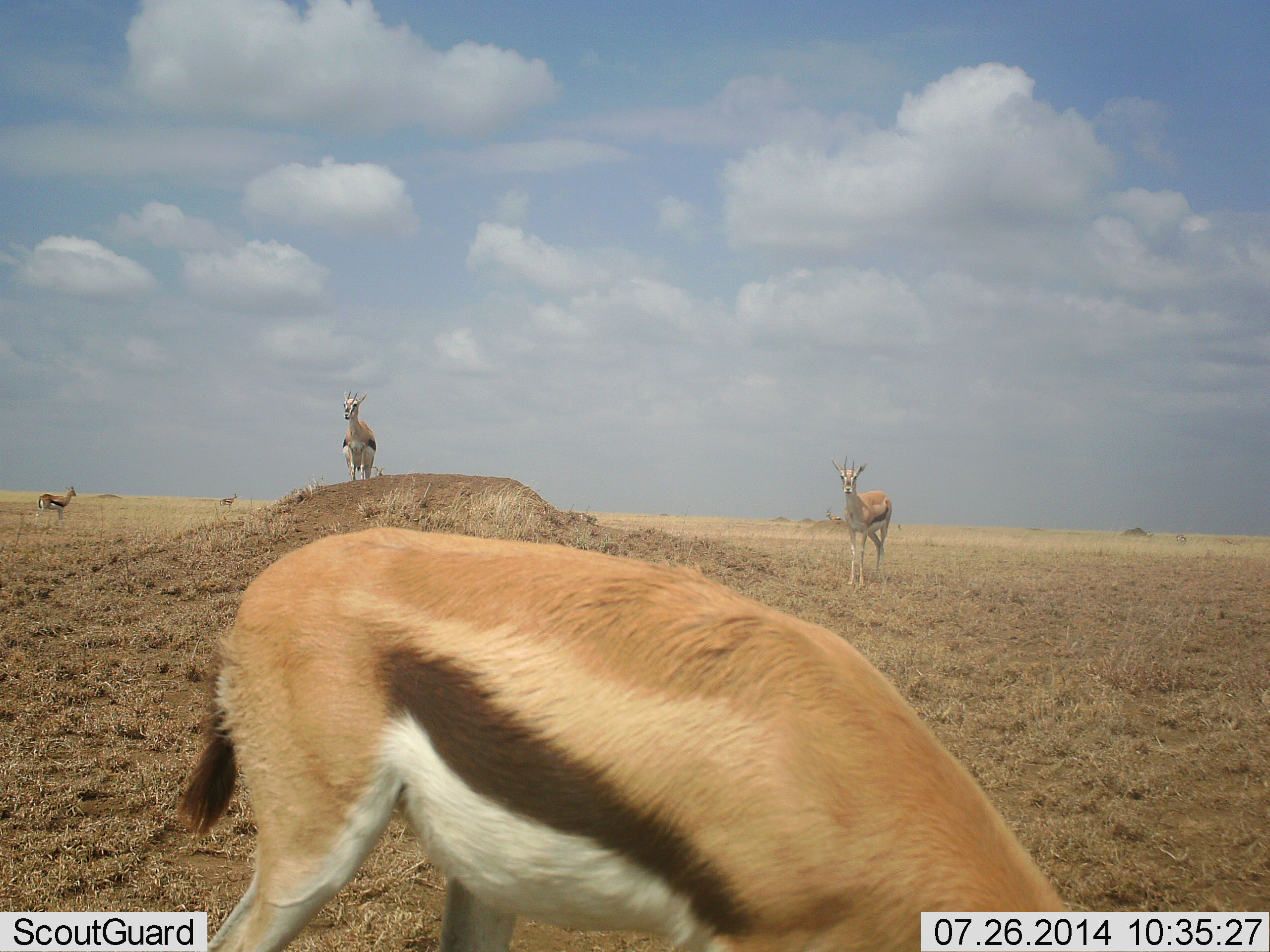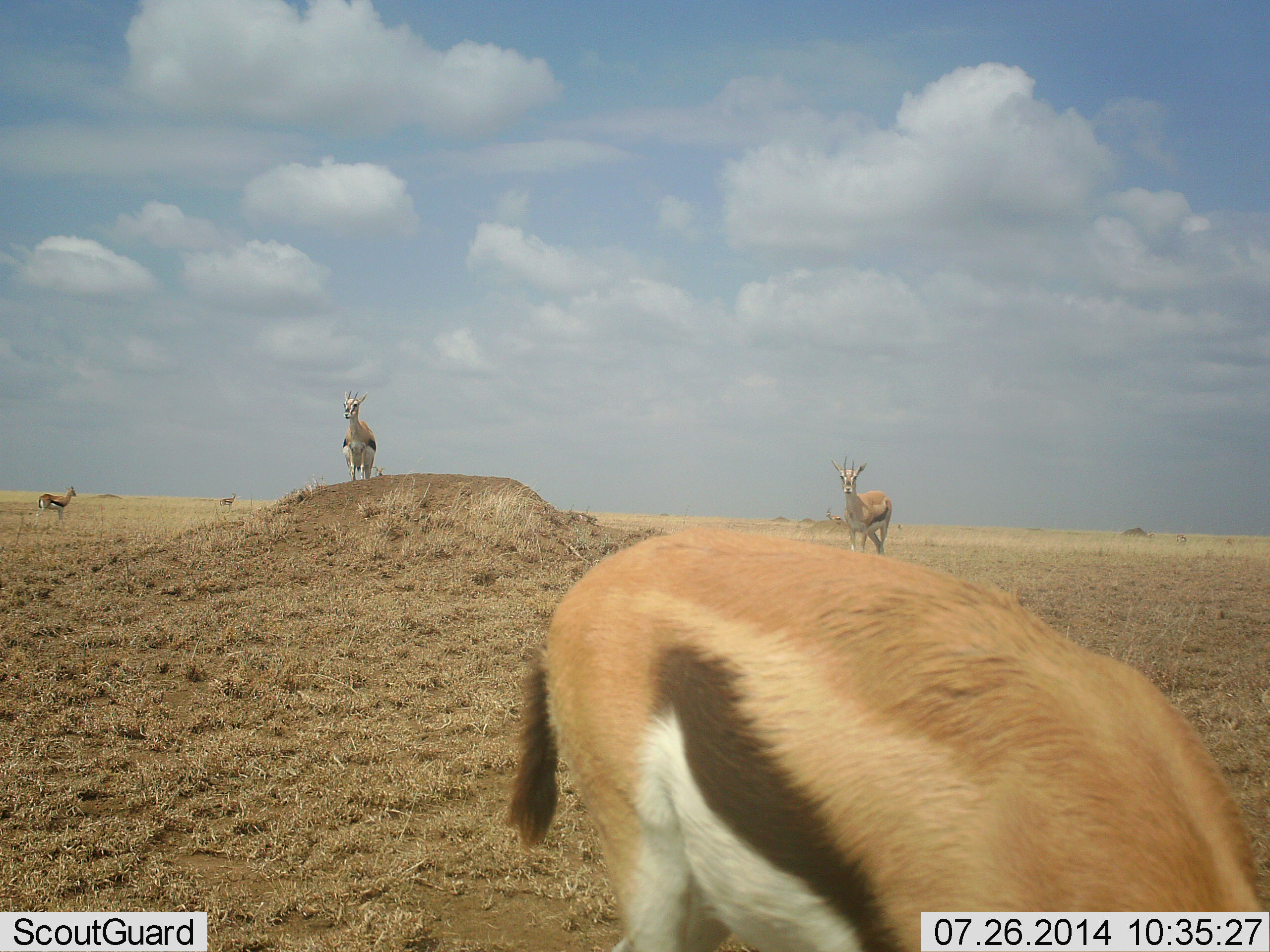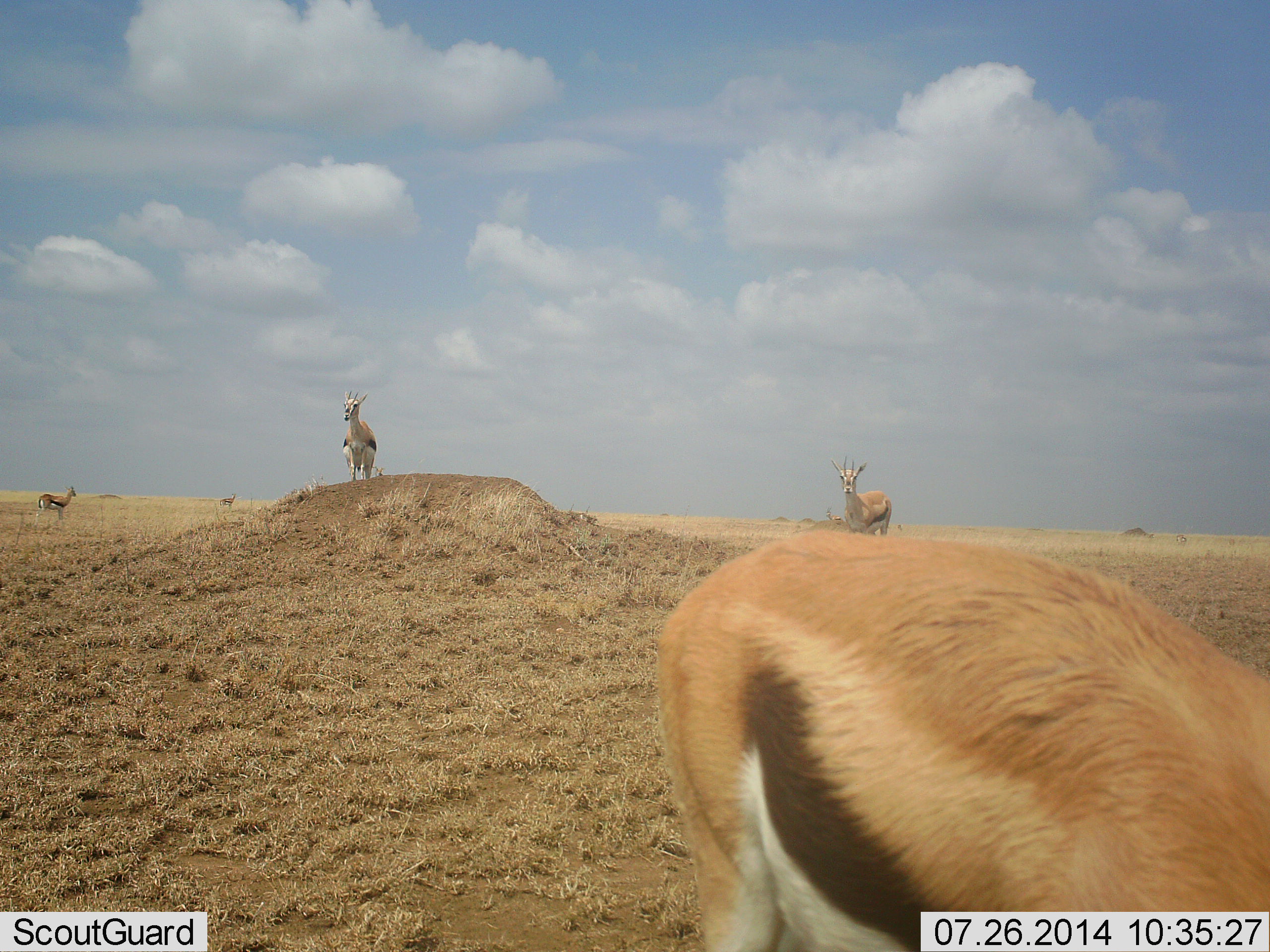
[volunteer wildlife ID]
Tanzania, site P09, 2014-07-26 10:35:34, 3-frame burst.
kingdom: Animalia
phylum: Chordata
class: Mammalia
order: Artiodactyla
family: Bovidae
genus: Eudorcas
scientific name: Eudorcas thomsonii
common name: thomson's gazelle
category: gazellethomsons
Gazellethomsons (thomson's gazelle) (Eudorcas thomsonii), count 5. Behavior (volunteer vote fractions): standing 100%, resting 0%, moving 20%, interacting 0%. Young present (vote fraction): 0%. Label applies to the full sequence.